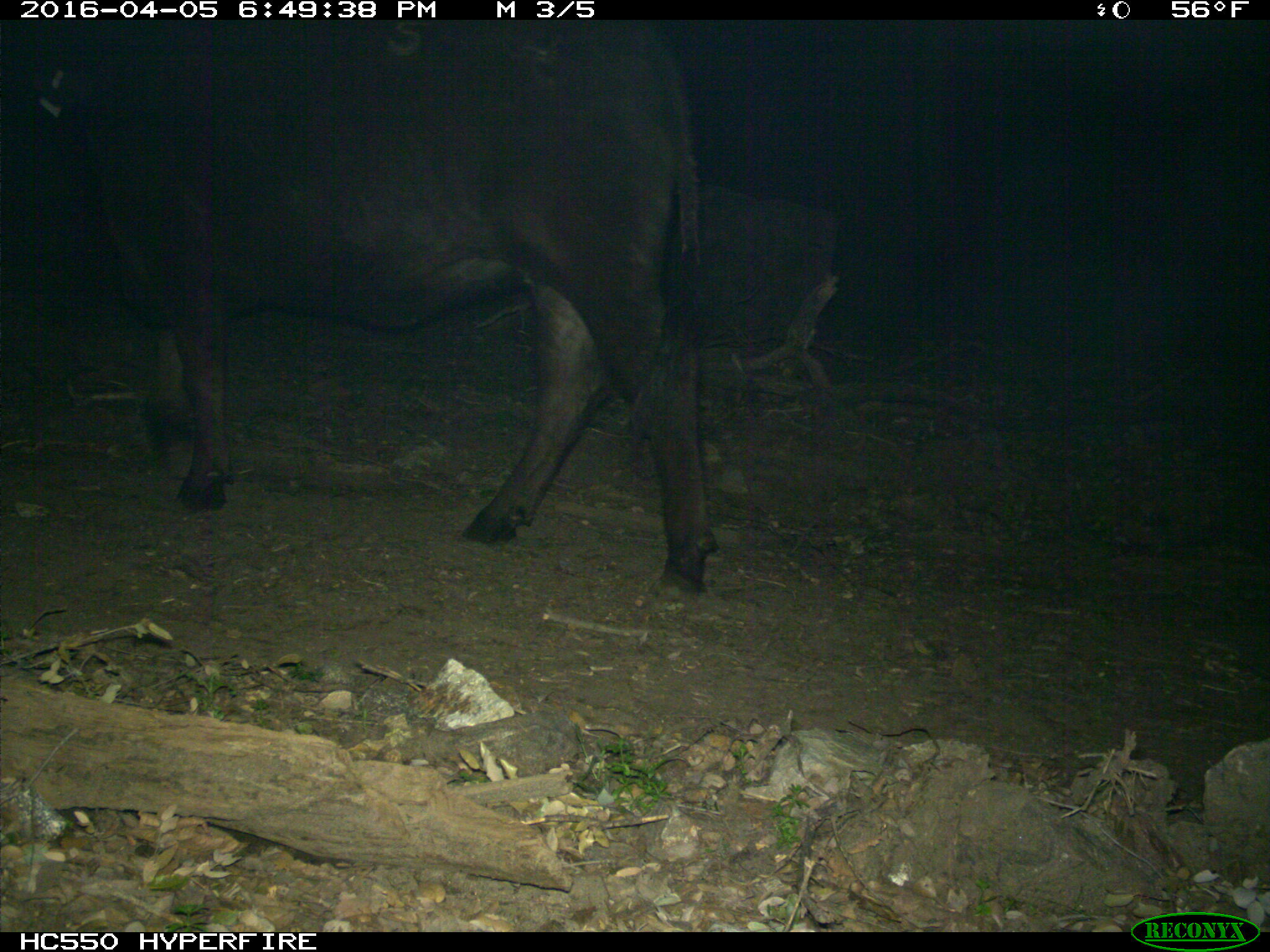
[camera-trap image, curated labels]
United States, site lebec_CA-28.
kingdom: Animalia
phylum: Chordata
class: Mammalia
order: Artiodactyla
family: Bovidae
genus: Bos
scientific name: Bos taurus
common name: domestic cow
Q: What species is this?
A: Bos taurus (domestic cow).